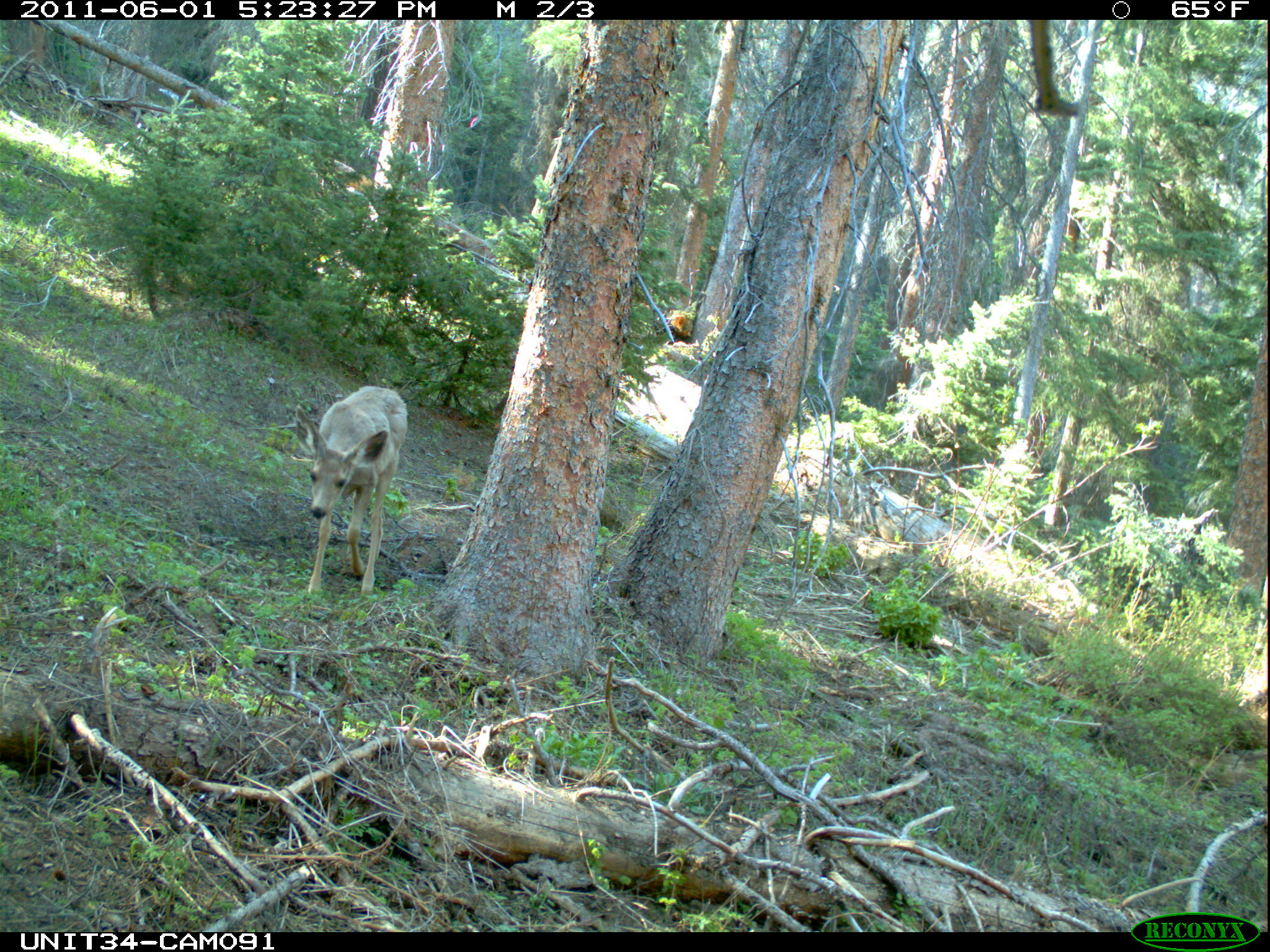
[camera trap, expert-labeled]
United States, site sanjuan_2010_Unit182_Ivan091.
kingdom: Animalia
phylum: Chordata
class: Mammalia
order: Artiodactyla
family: Cervidae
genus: Odocoileus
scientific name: Odocoileus hemionus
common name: mule deer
Odocoileus hemionus (mule deer).